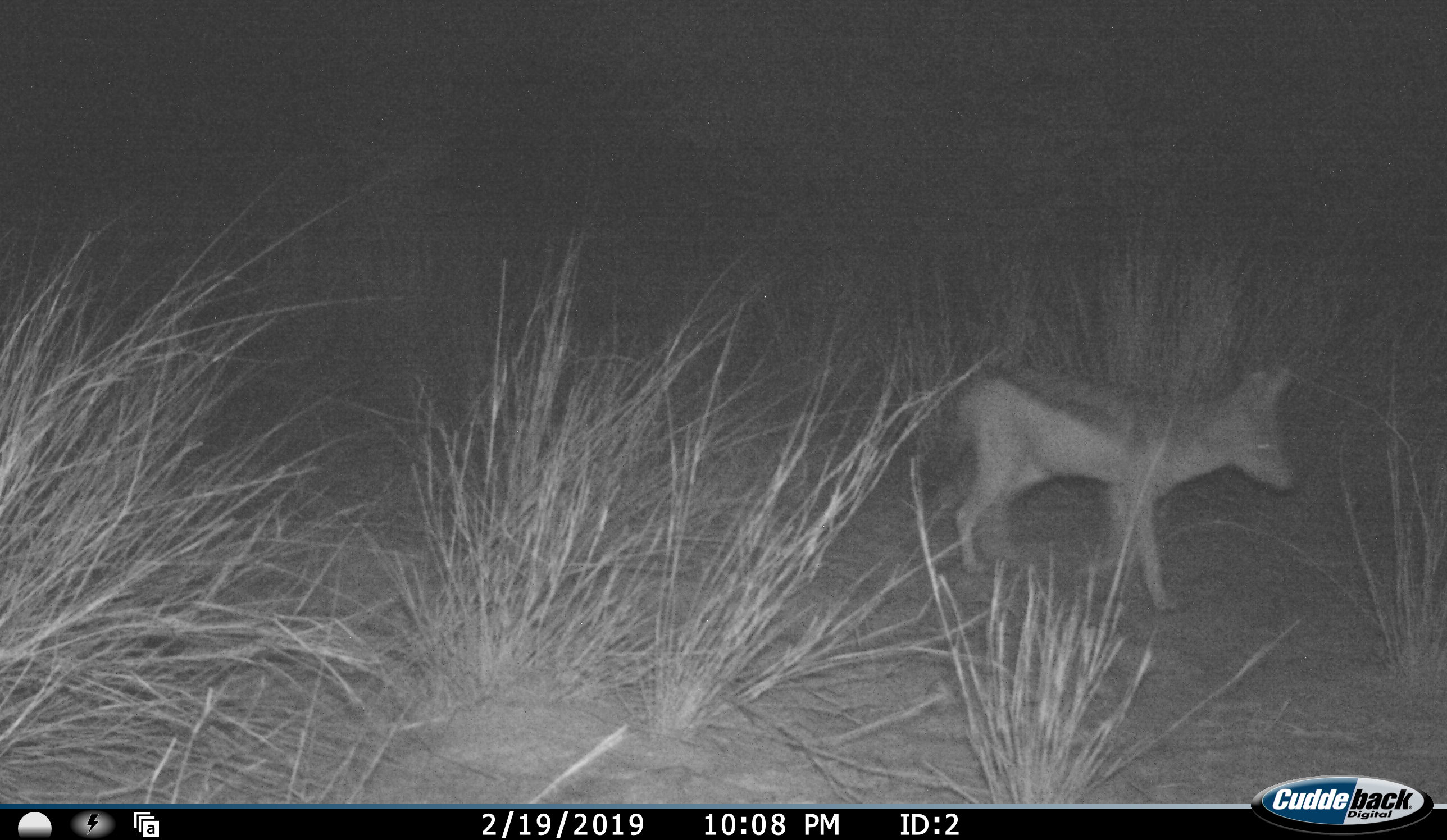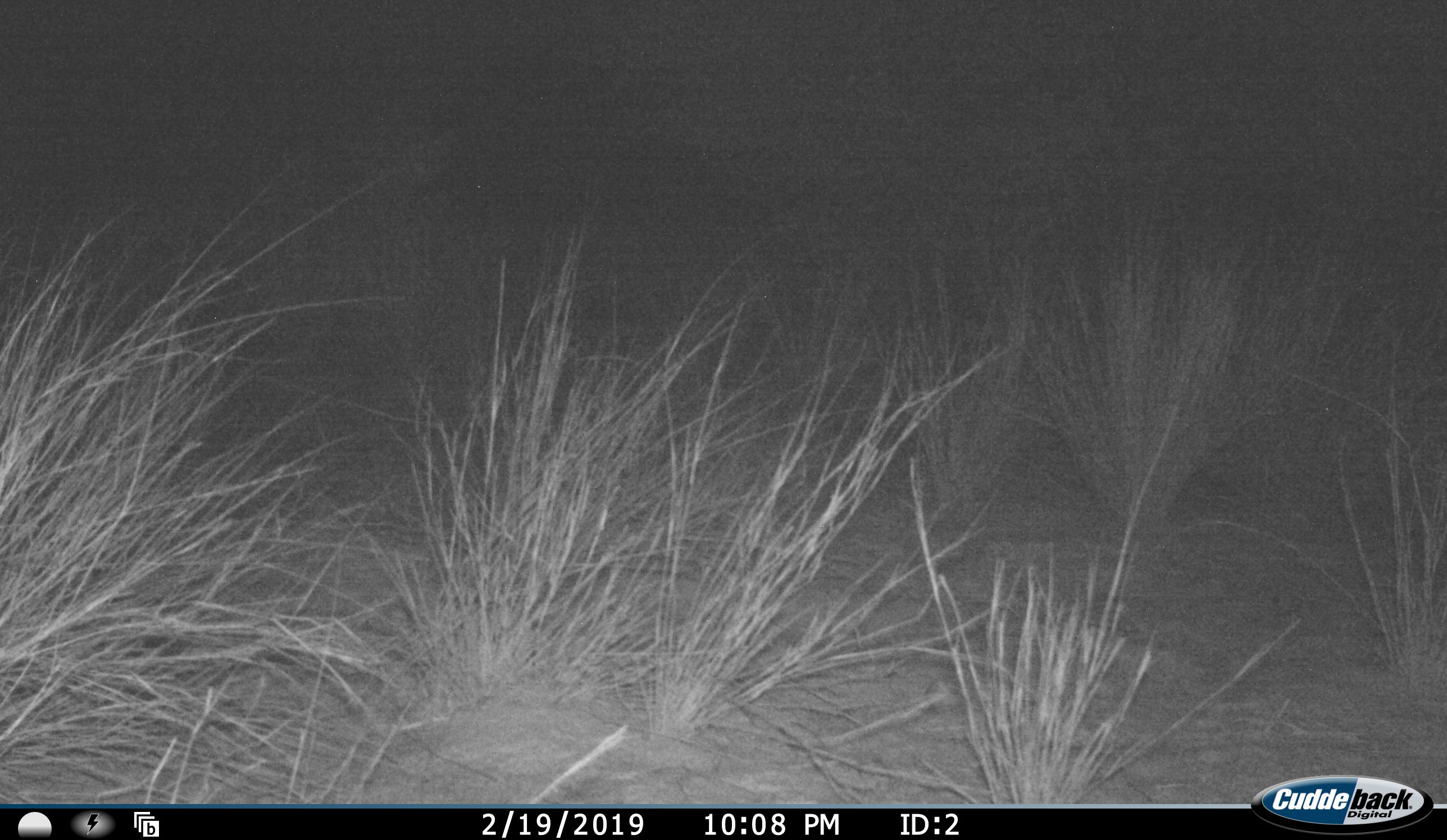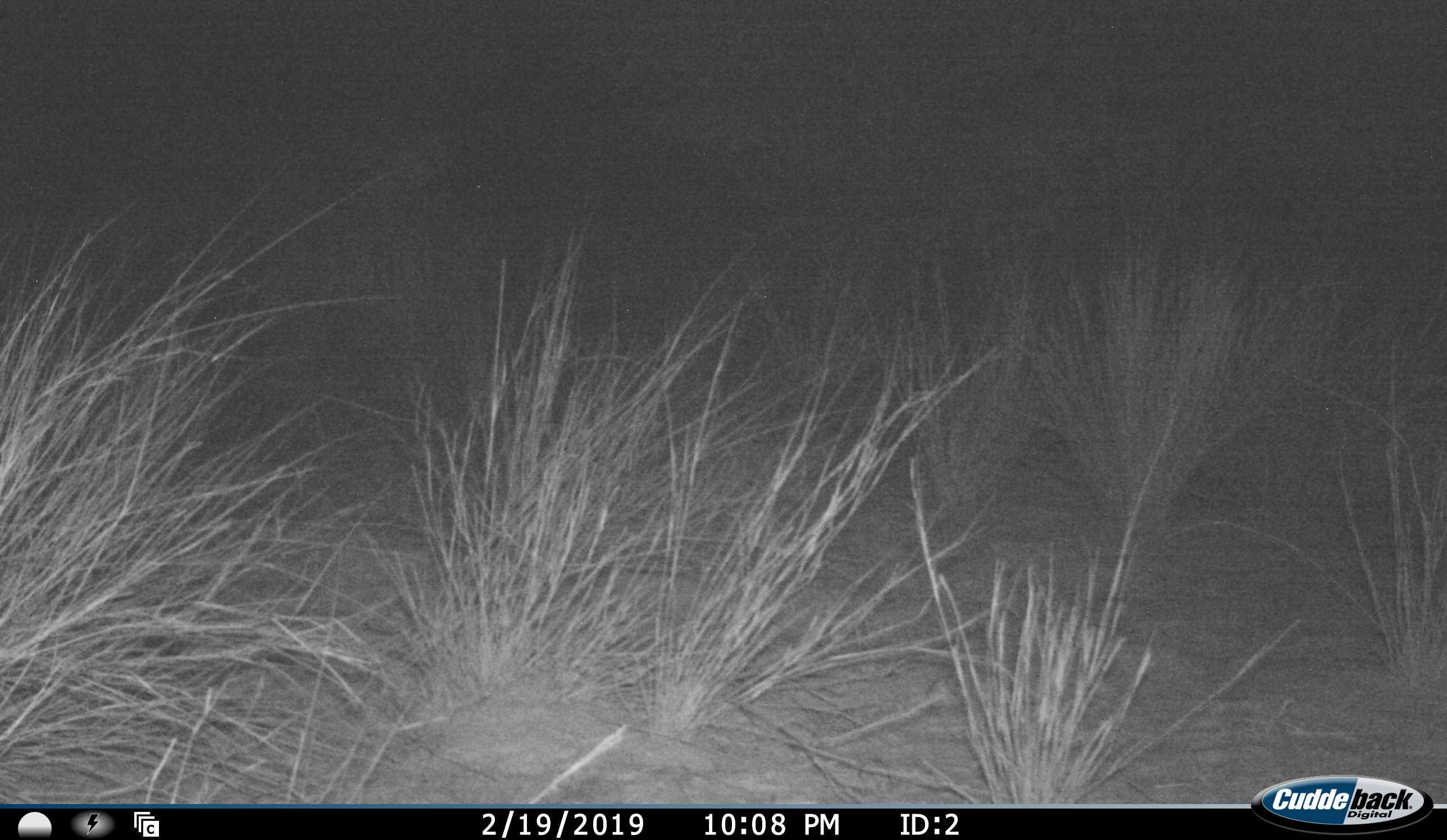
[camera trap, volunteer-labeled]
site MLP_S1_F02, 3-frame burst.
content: unidentified animal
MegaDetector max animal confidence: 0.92